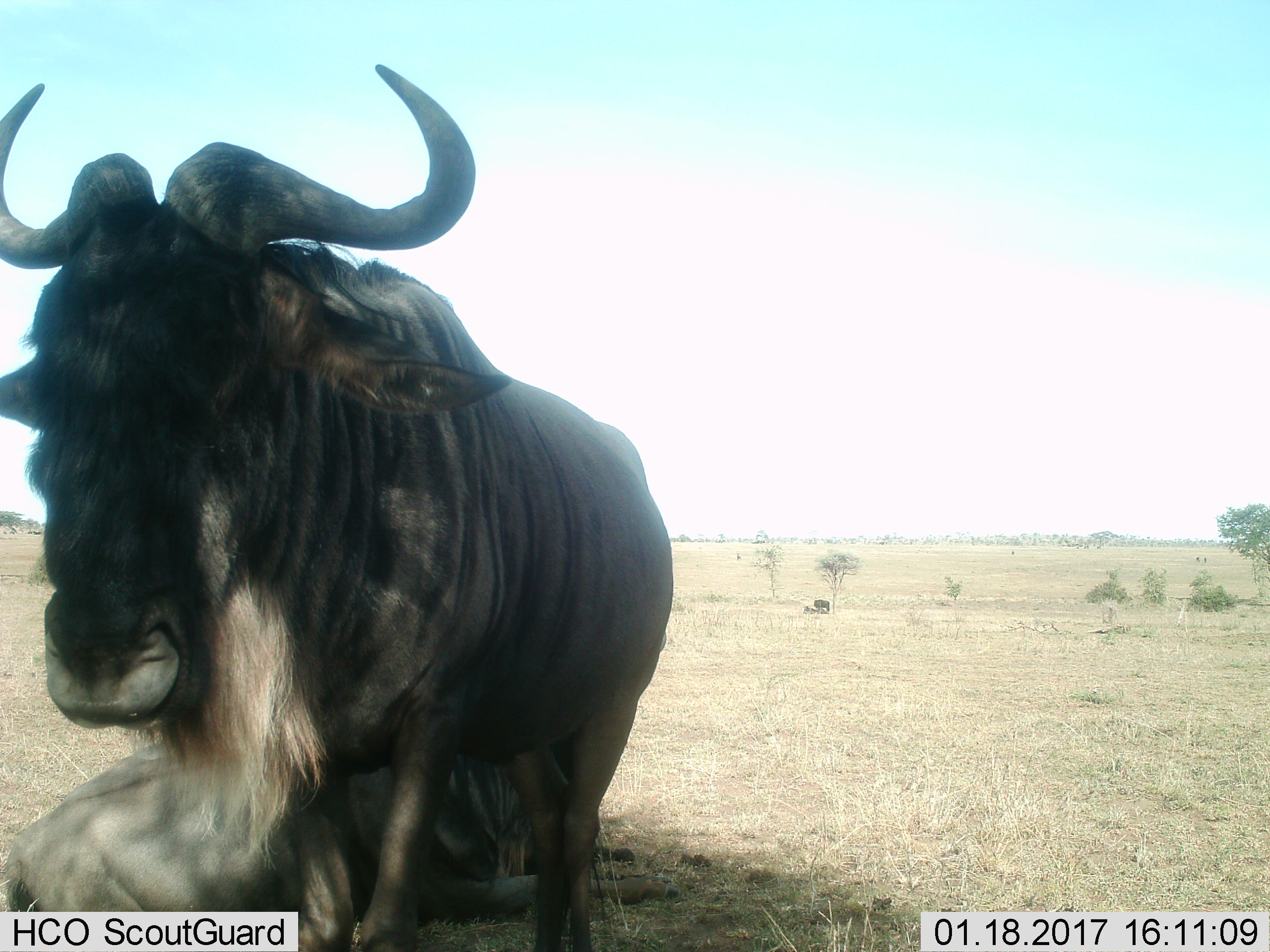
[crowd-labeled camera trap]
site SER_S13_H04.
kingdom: Animalia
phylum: Chordata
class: Mammalia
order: Artiodactyla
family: Bovidae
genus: Connochaetes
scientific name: Connochaetes taurinus taurinus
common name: blue wildebeest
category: wildebeestblue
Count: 2.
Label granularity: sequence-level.